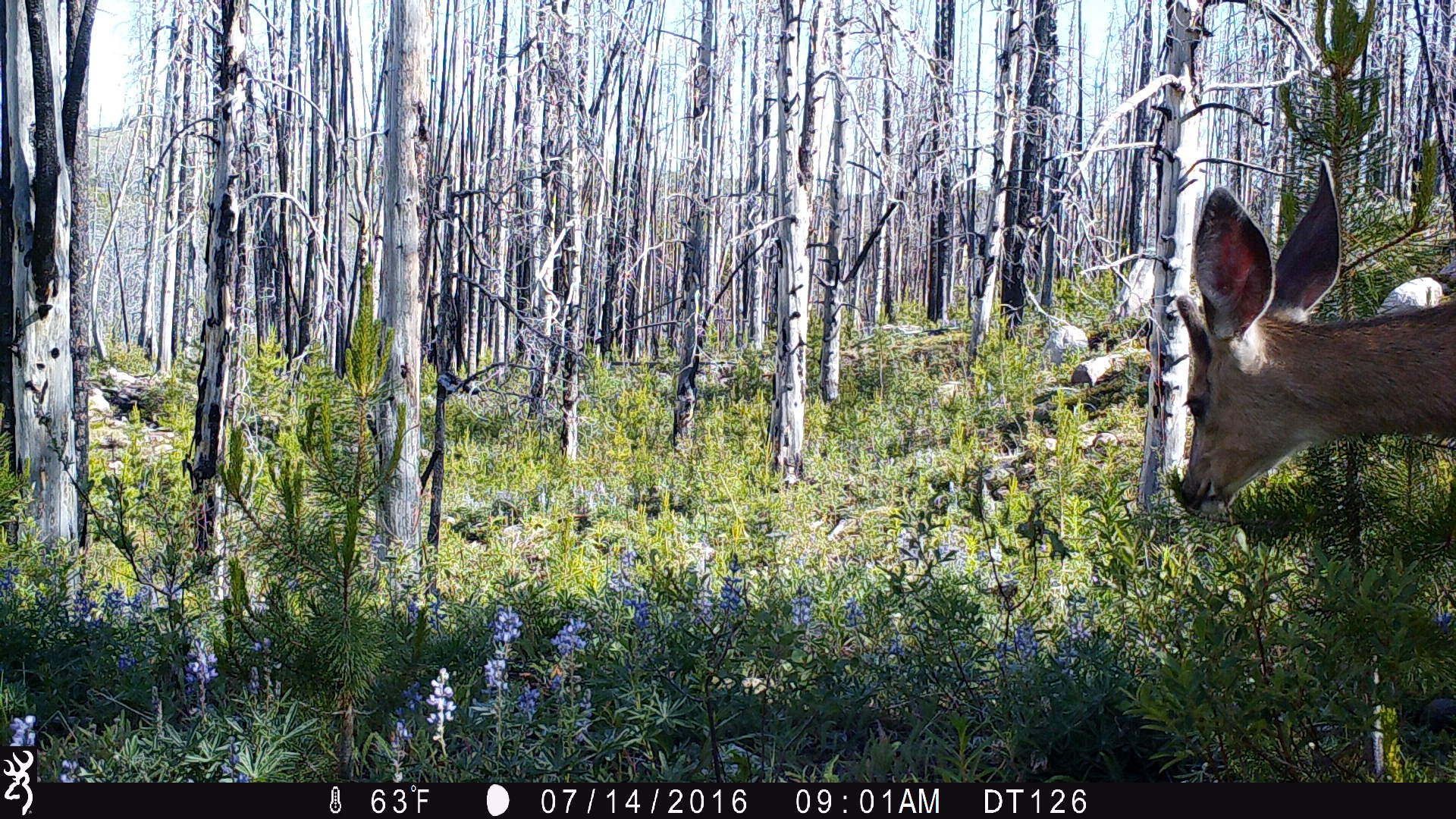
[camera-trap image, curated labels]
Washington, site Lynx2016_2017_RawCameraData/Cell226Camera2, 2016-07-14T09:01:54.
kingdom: Animalia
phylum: Chordata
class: Mammalia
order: Artiodactyla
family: Cervidae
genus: Odocoileus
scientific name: Odocoileus hemionus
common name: mule deer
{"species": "Odocoileus hemionus (mule deer)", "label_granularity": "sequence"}